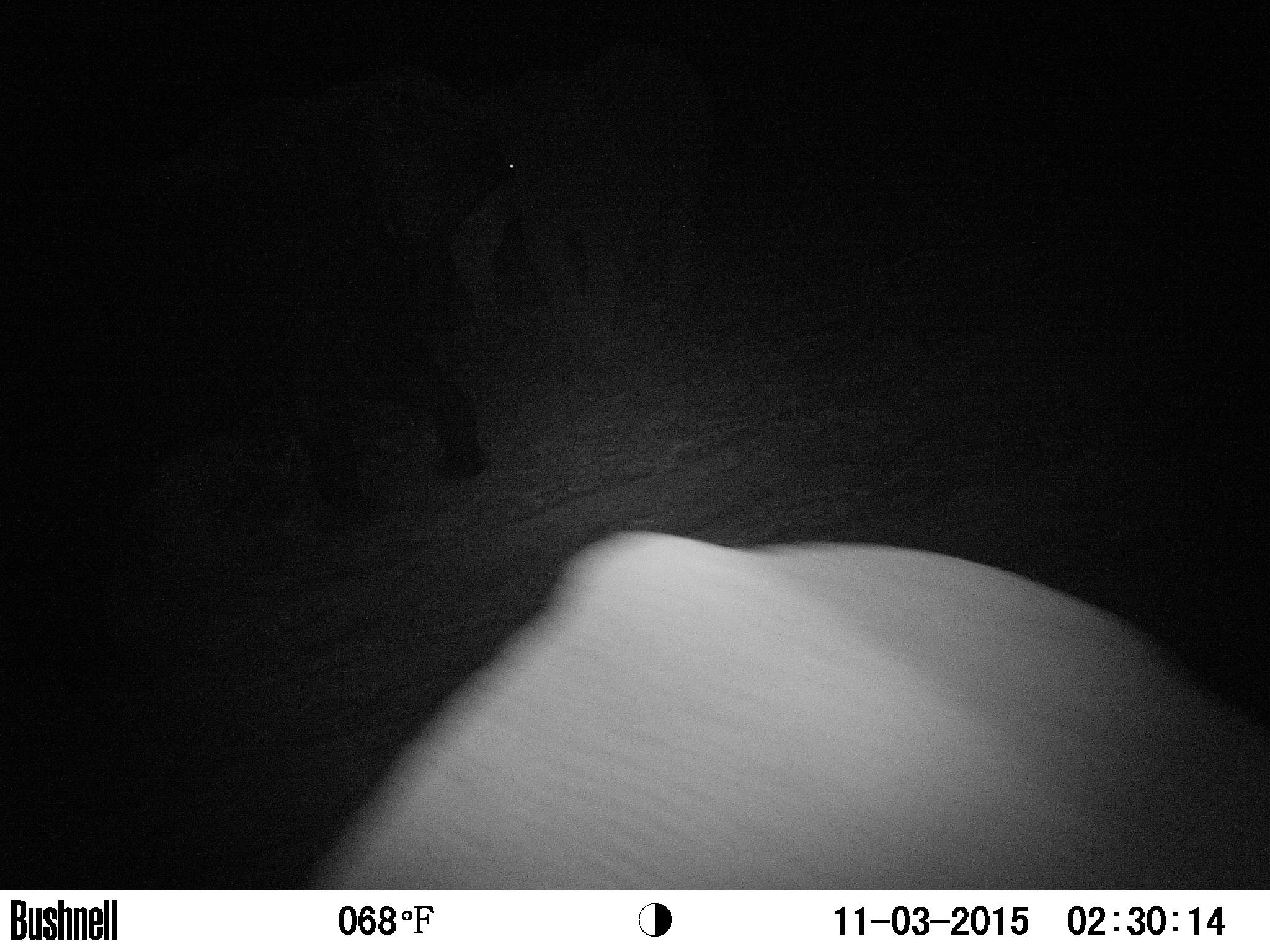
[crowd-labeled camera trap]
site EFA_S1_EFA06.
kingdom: Animalia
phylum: Chordata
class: Mammalia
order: Proboscidea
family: Elephantidae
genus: Loxodonta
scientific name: Loxodonta africana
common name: african bush elephant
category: elephant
Elephant (african bush elephant) (Loxodonta africana), count 3. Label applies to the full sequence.